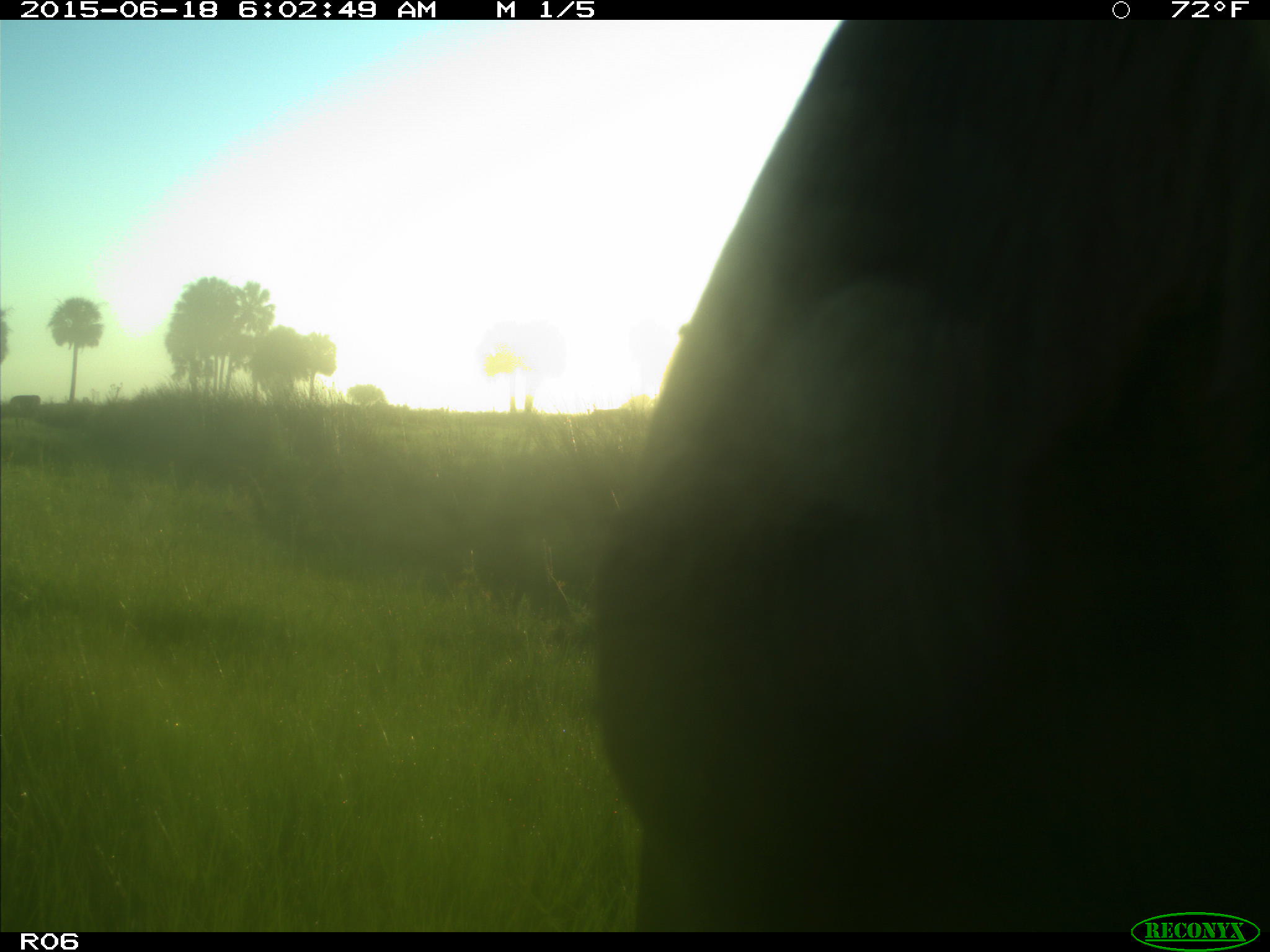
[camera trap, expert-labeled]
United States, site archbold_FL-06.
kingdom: Animalia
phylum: Chordata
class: Mammalia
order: Artiodactyla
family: Bovidae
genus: Bos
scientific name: Bos taurus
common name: domestic cow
Bos taurus (domestic cow).